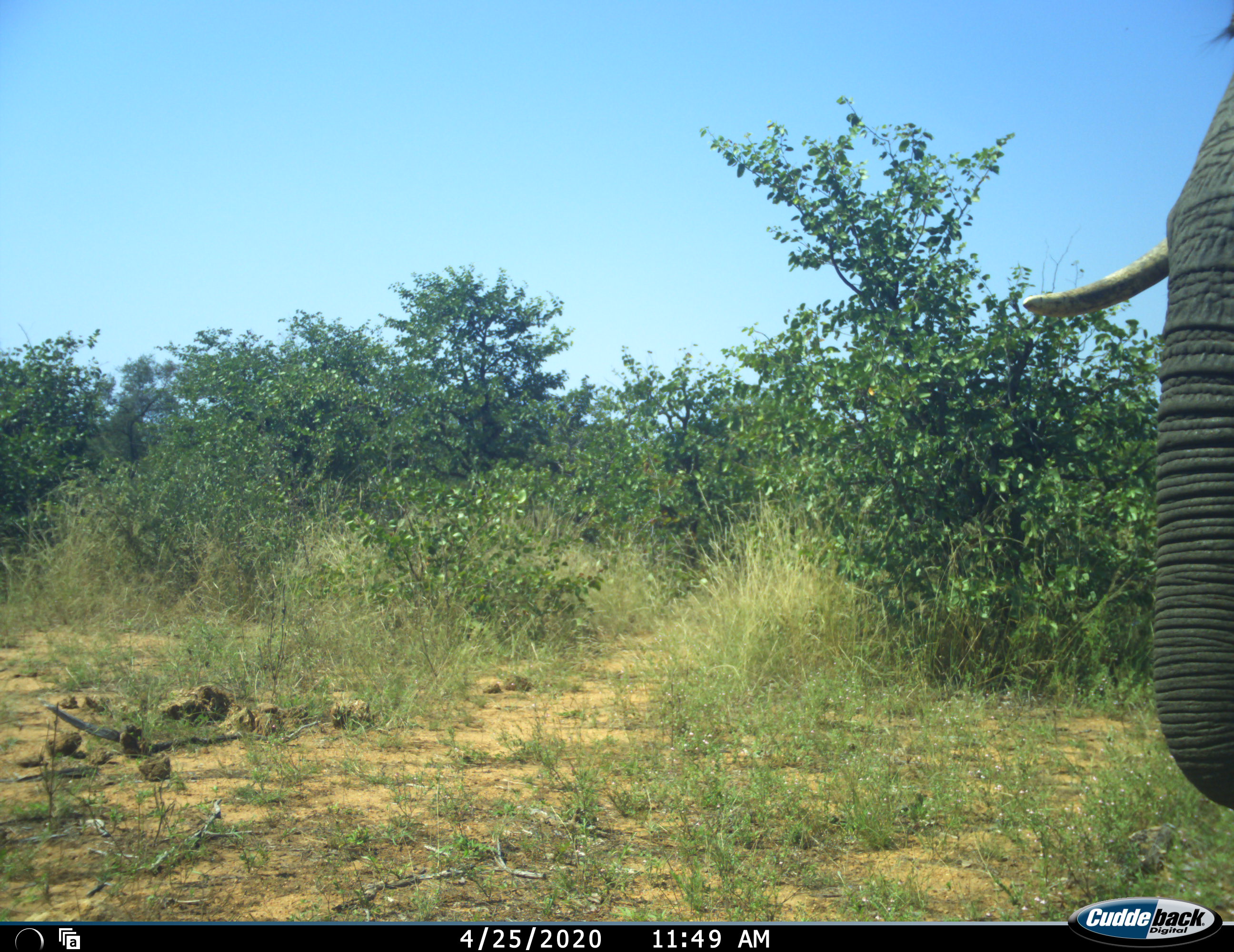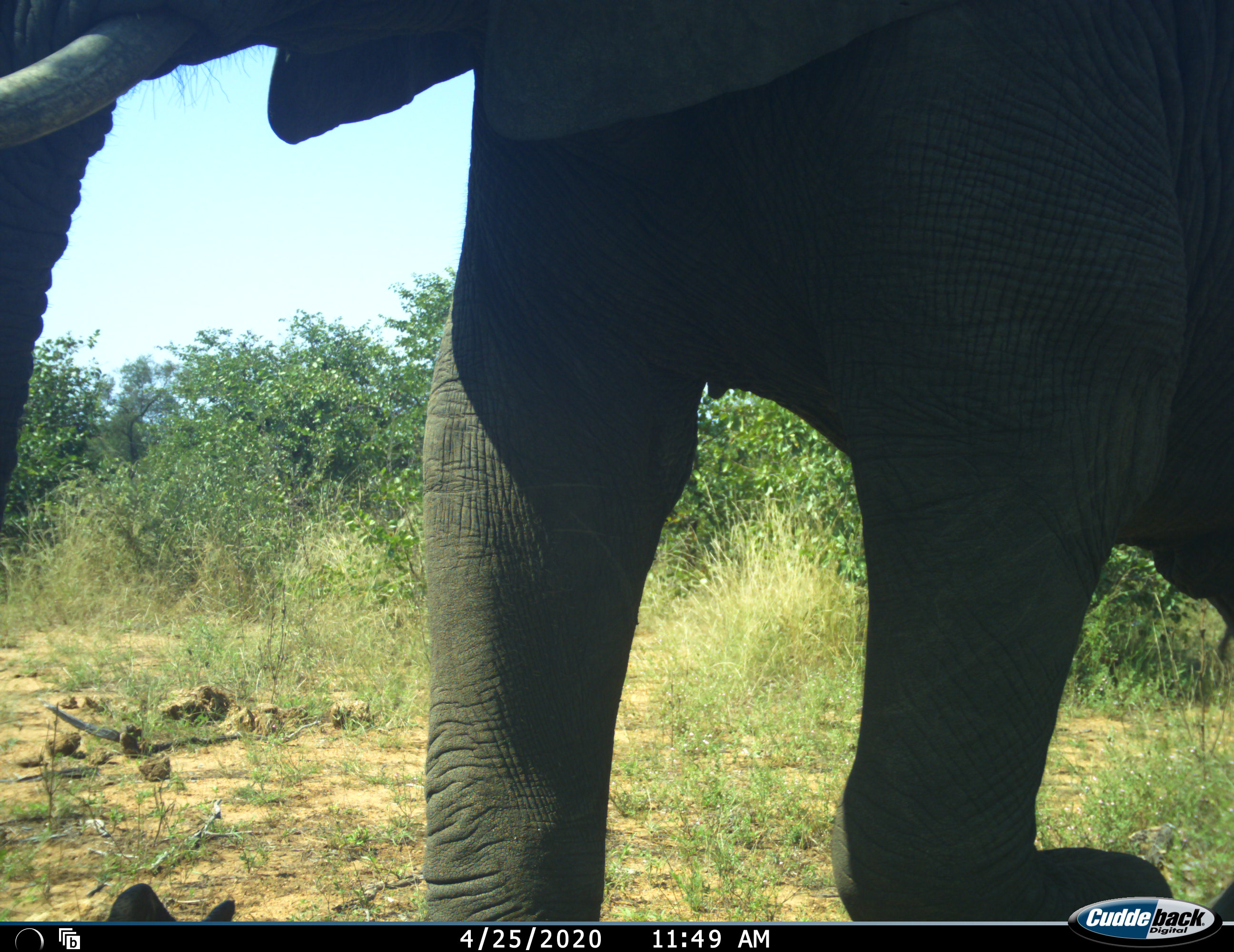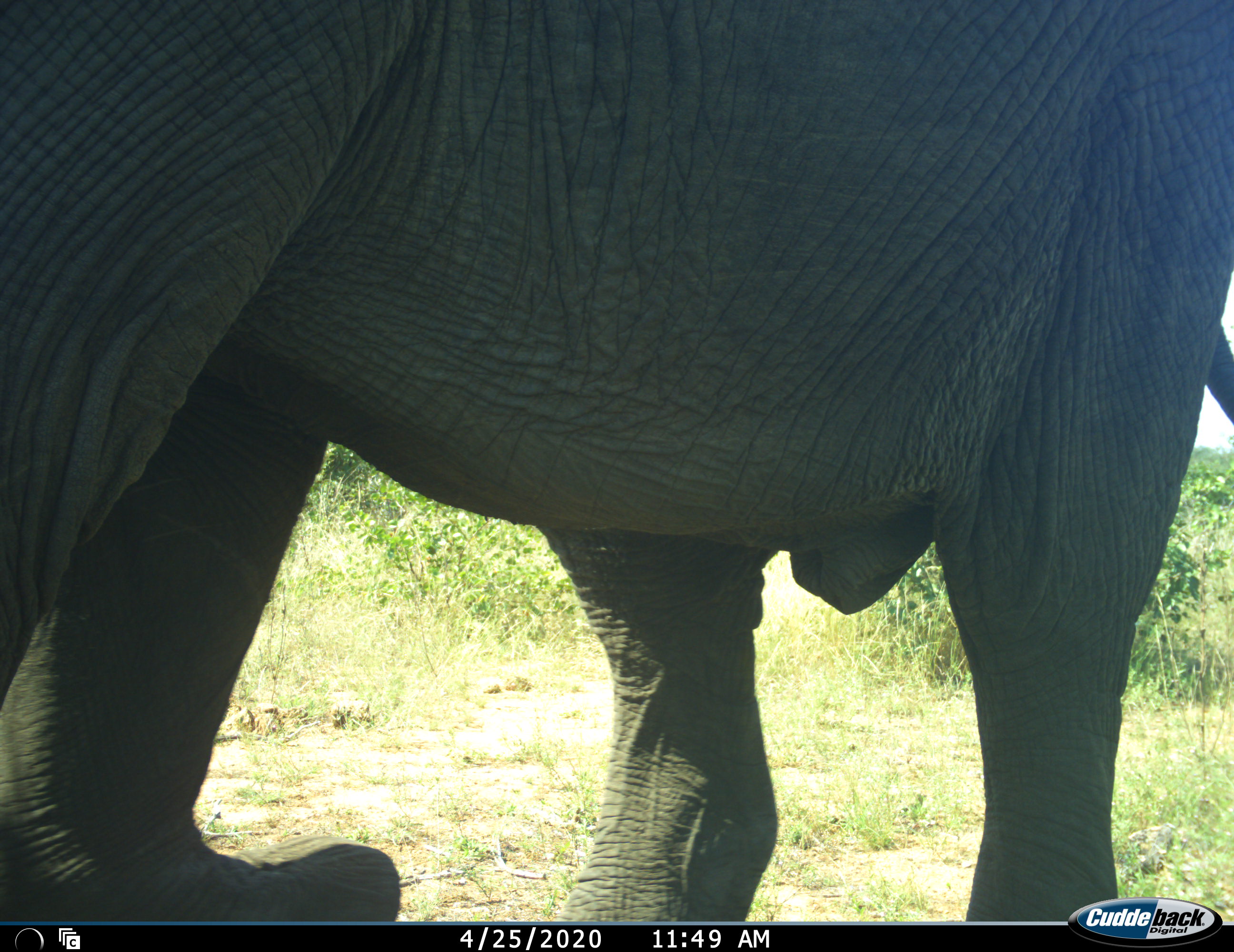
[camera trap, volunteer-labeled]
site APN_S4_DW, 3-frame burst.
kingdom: Animalia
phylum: Chordata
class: Mammalia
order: Proboscidea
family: Elephantidae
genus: Loxodonta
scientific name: Loxodonta africana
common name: african bush elephant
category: elephant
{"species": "elephant (african bush elephant) (Loxodonta africana)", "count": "1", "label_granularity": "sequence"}